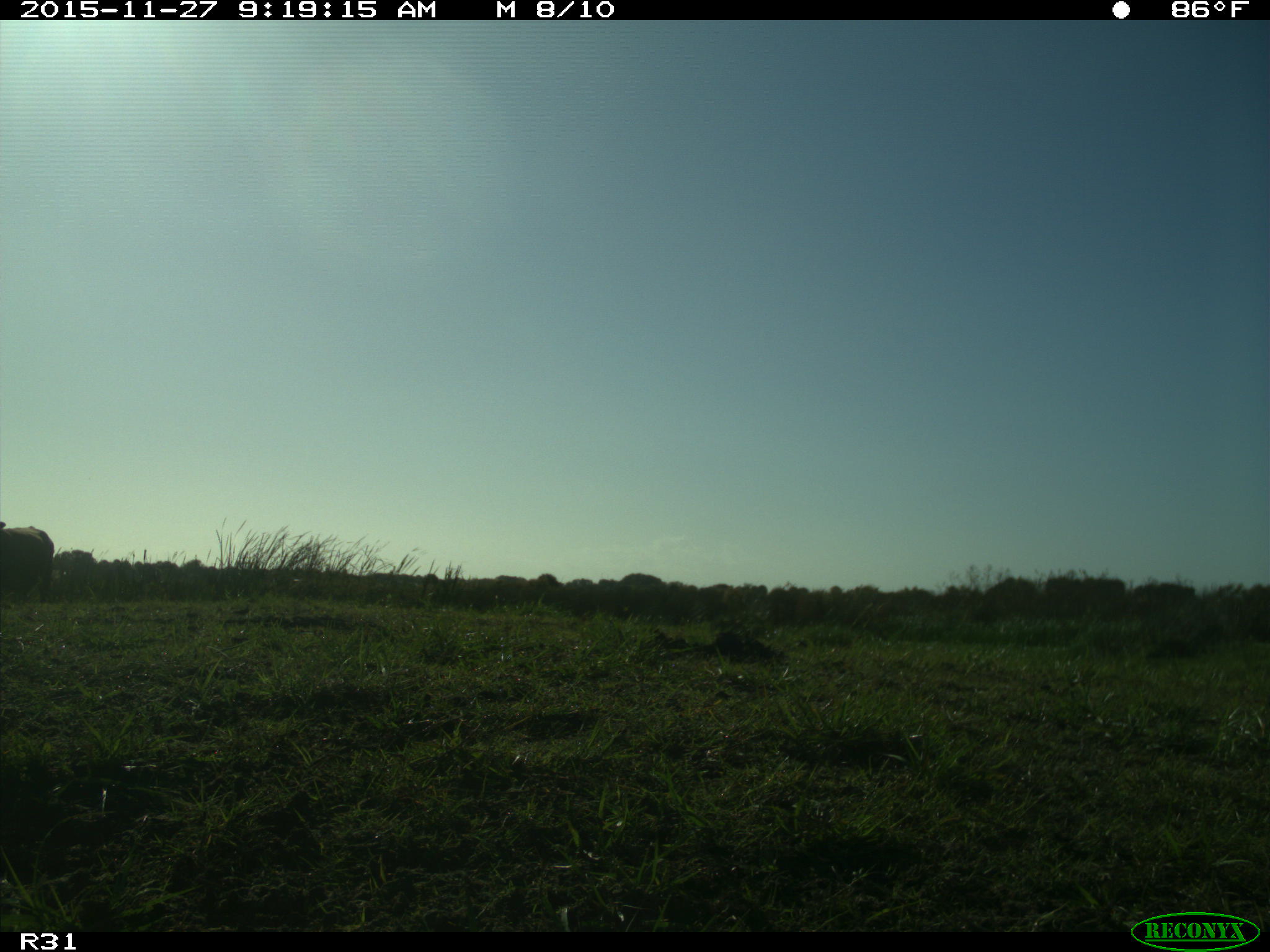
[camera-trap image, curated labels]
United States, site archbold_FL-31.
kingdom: Animalia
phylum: Chordata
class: Mammalia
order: Artiodactyla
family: Bovidae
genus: Bos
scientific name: Bos taurus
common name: domestic cow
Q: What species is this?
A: Bos taurus (domestic cow).